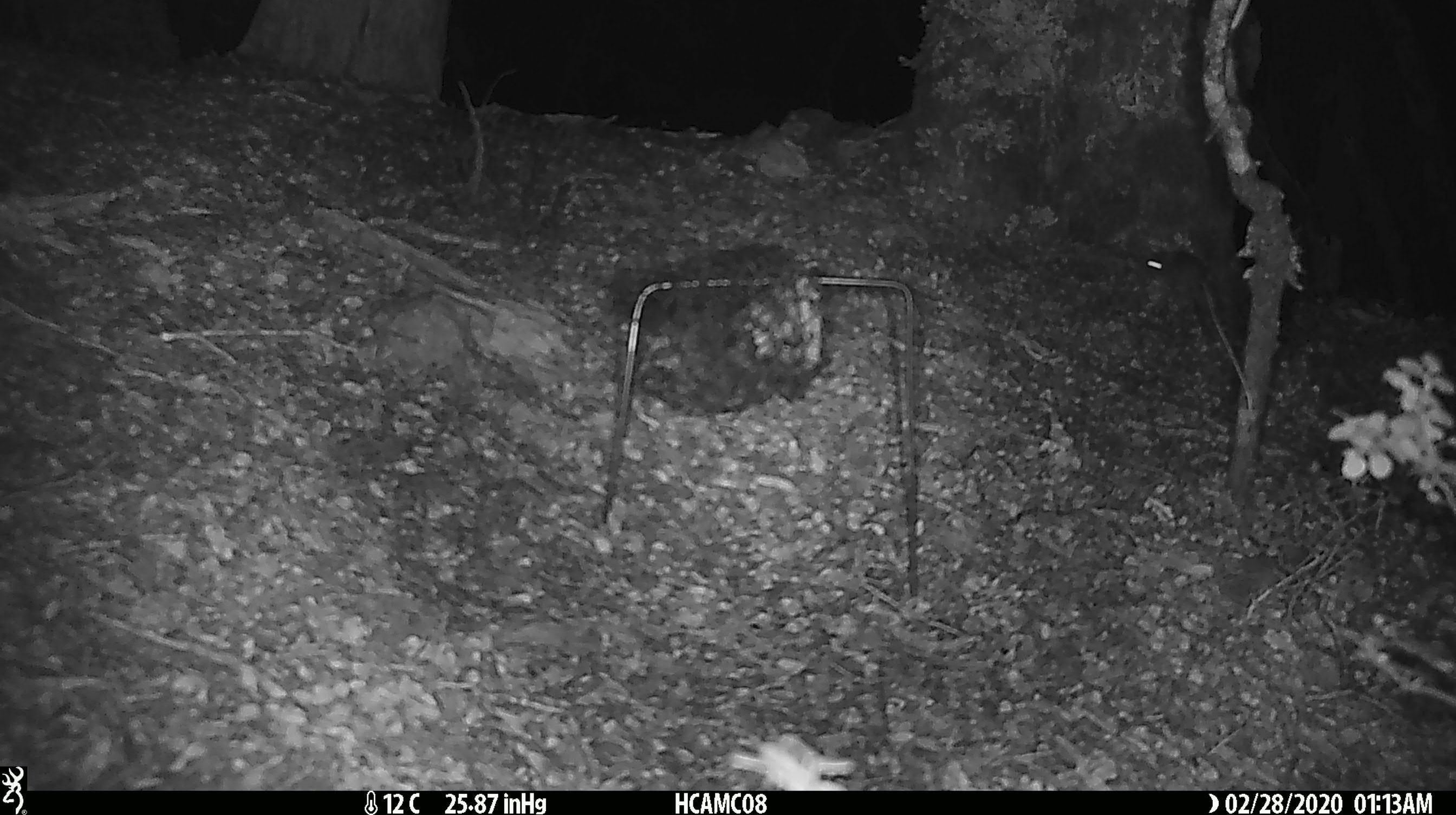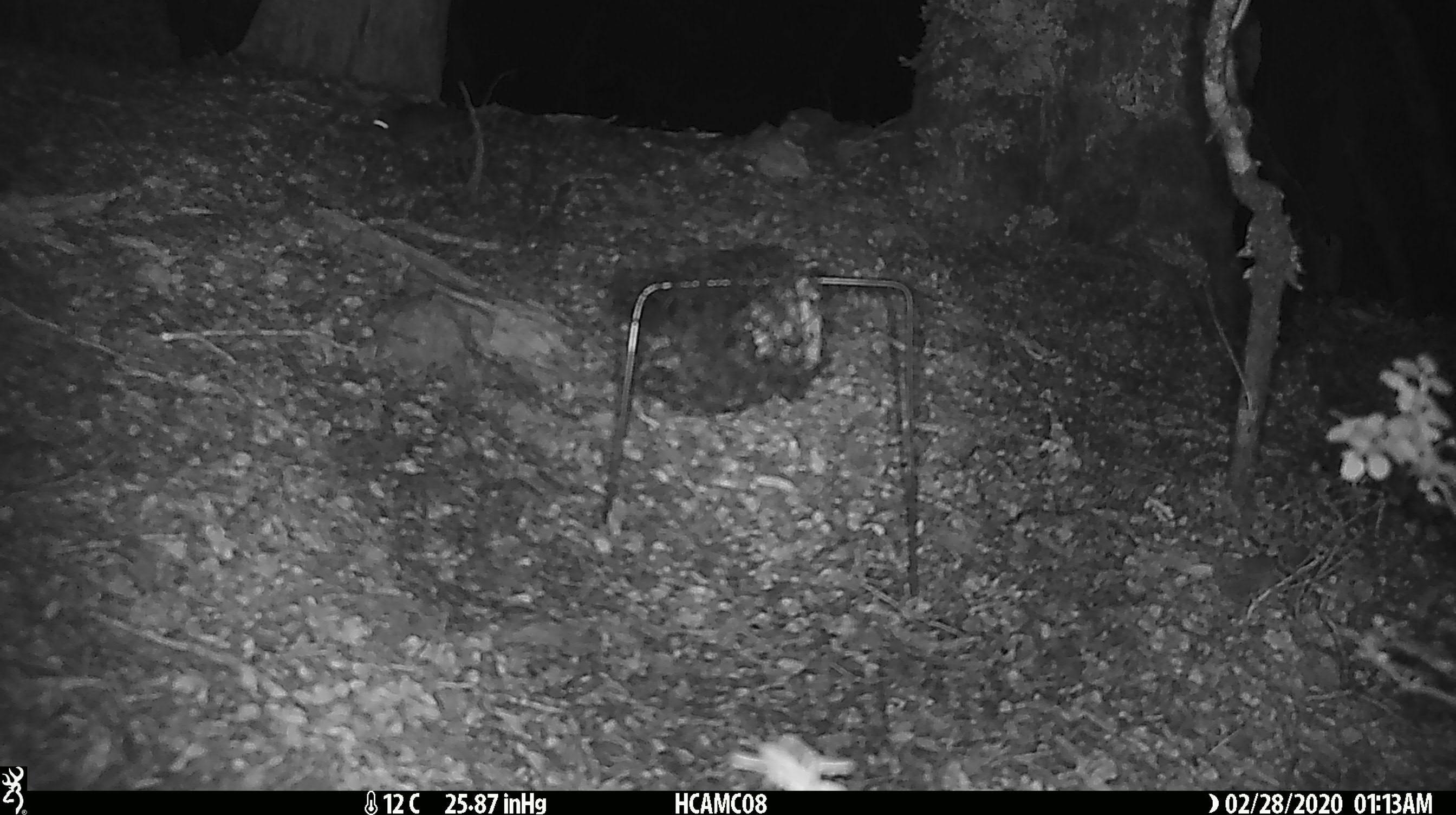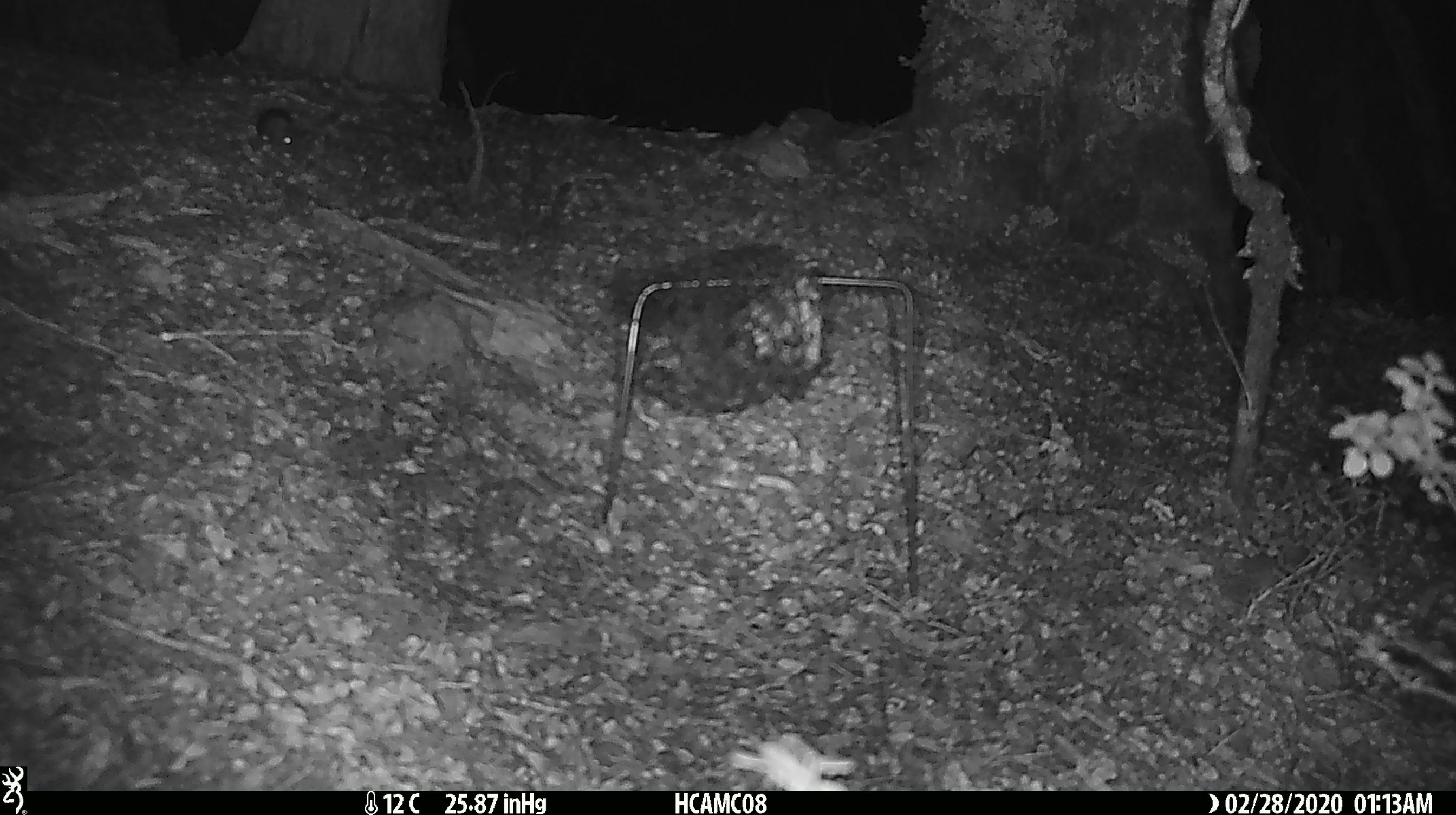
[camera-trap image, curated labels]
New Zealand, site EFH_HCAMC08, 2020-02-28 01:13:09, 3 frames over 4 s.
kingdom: Animalia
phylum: Chordata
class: Mammalia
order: Rodentia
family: Muridae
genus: Mus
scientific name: Mus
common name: mouse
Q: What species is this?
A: Mouse (Mus).